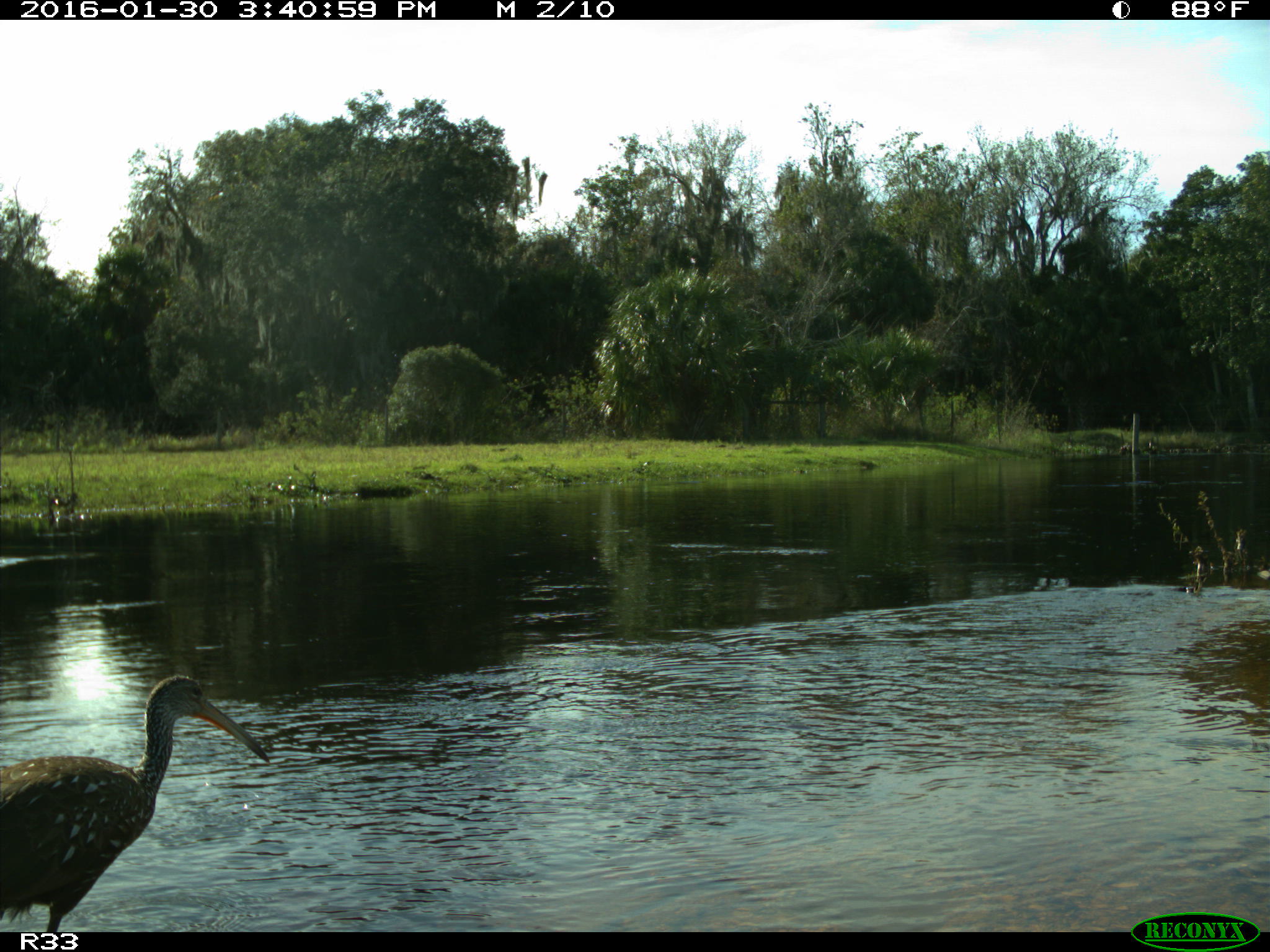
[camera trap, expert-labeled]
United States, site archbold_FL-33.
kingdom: Animalia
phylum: Chordata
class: Aves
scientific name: Aves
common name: birds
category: unidentified bird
Unidentified bird (birds) (Aves).